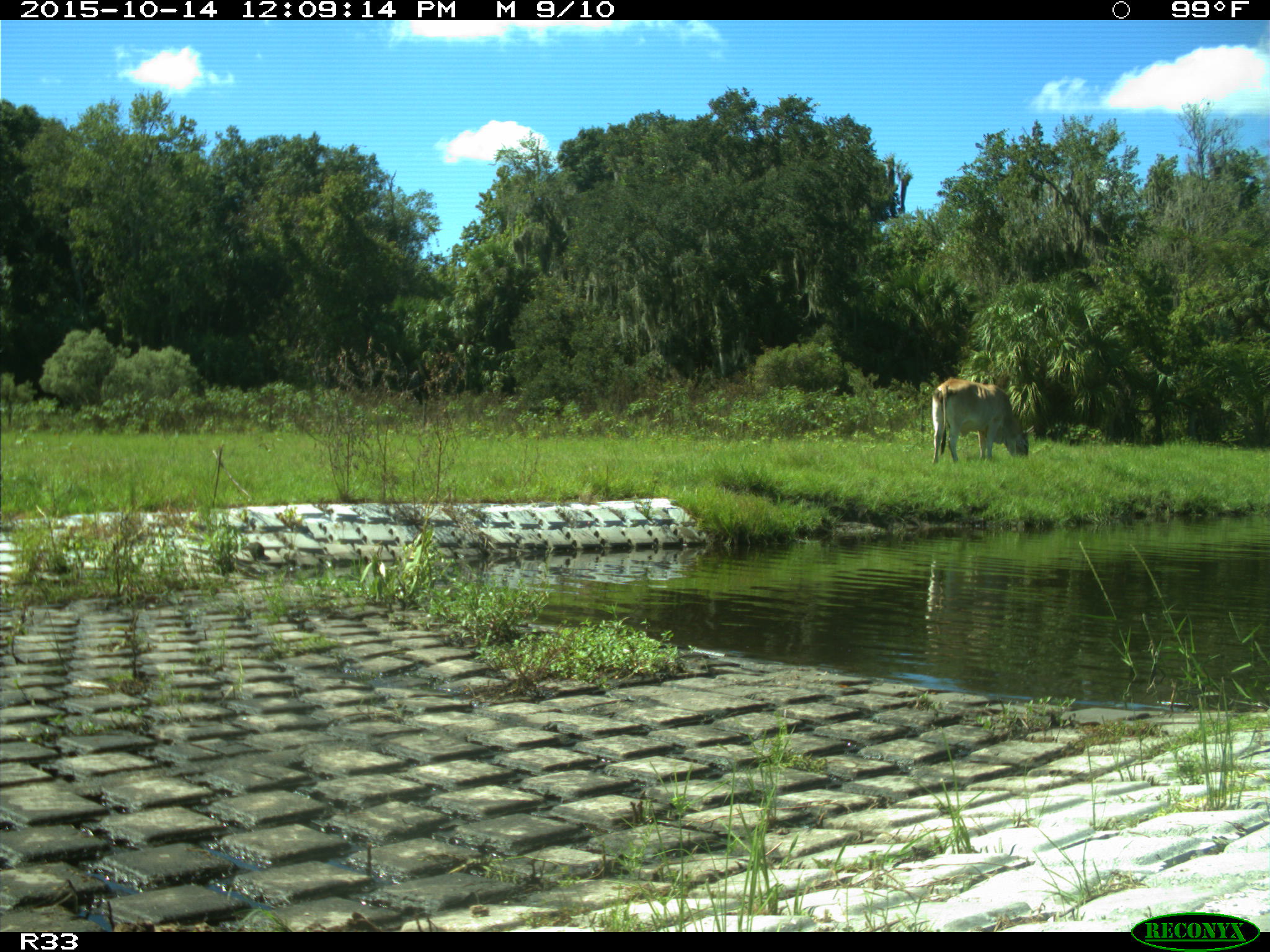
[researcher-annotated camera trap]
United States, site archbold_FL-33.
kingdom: Animalia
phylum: Chordata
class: Mammalia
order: Artiodactyla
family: Bovidae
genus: Bos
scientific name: Bos taurus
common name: domestic cow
Bos taurus (domestic cow).